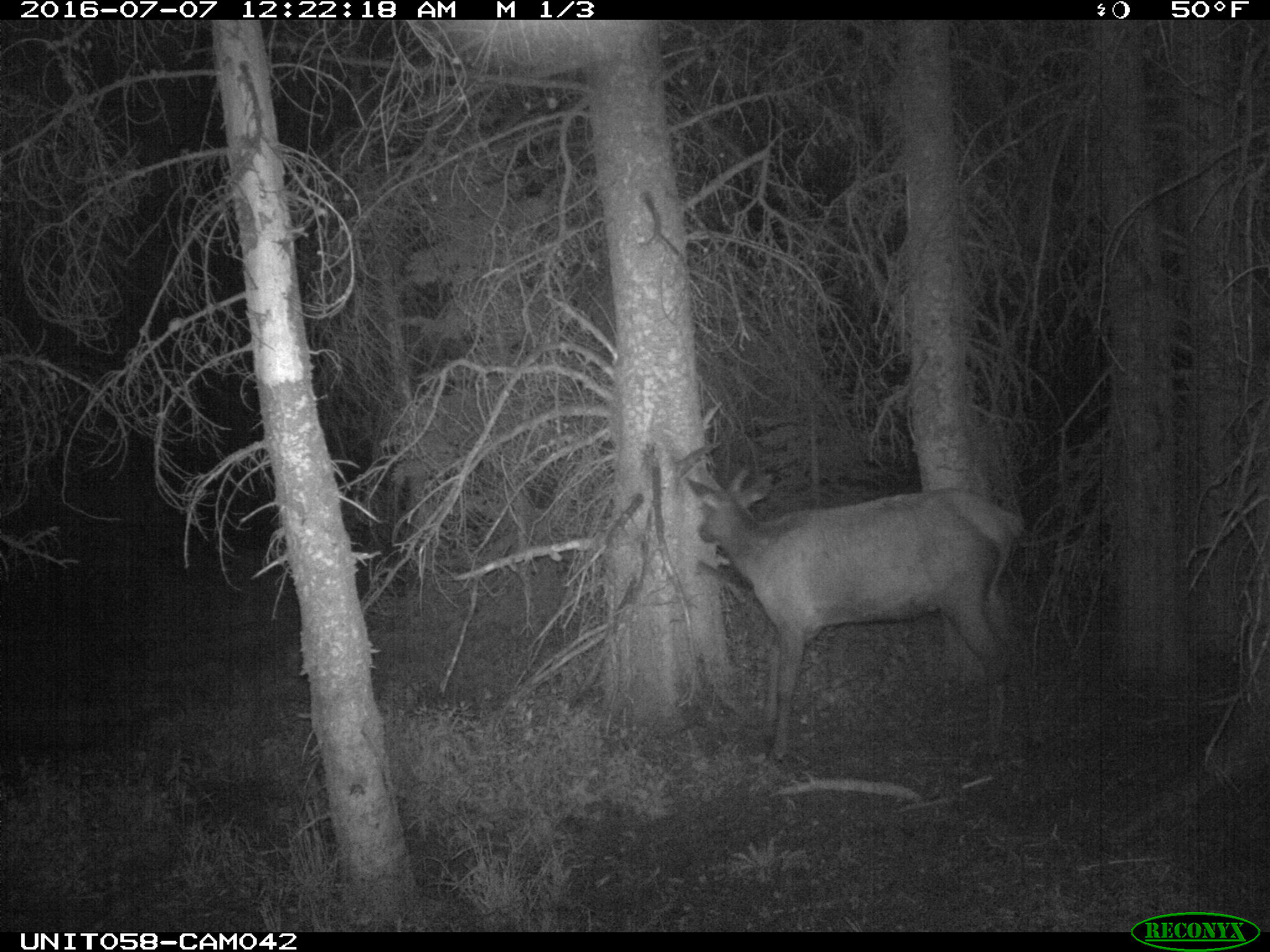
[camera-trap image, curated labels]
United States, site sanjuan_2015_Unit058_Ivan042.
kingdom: Animalia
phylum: Chordata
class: Mammalia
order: Artiodactyla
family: Cervidae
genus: Cervus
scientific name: Cervus elaphus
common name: red deer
Cervus elaphus (red deer).